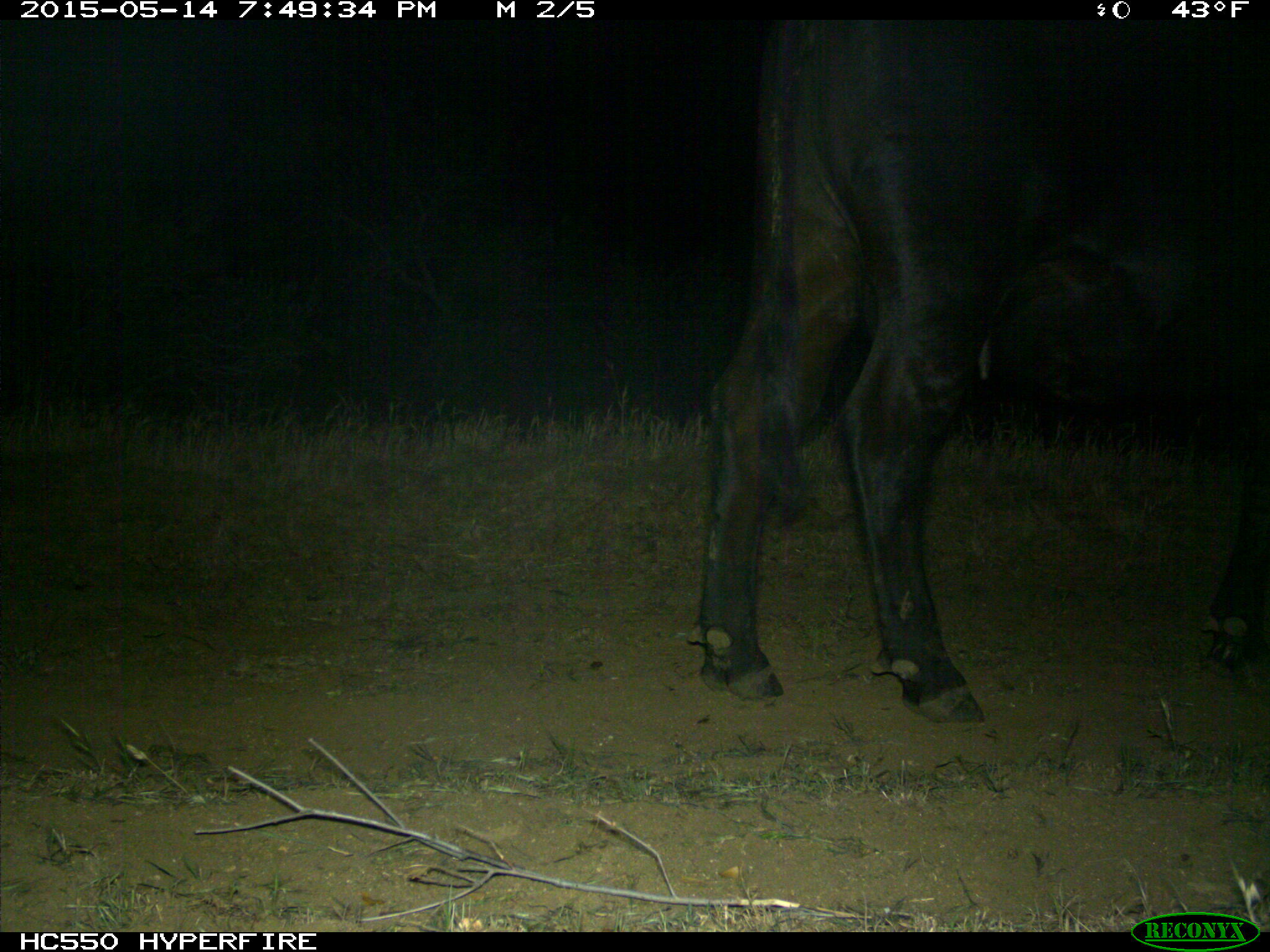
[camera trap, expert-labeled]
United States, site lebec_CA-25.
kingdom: Animalia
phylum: Chordata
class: Mammalia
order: Artiodactyla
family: Bovidae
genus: Bos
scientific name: Bos taurus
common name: domestic cow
Bos taurus (domestic cow).